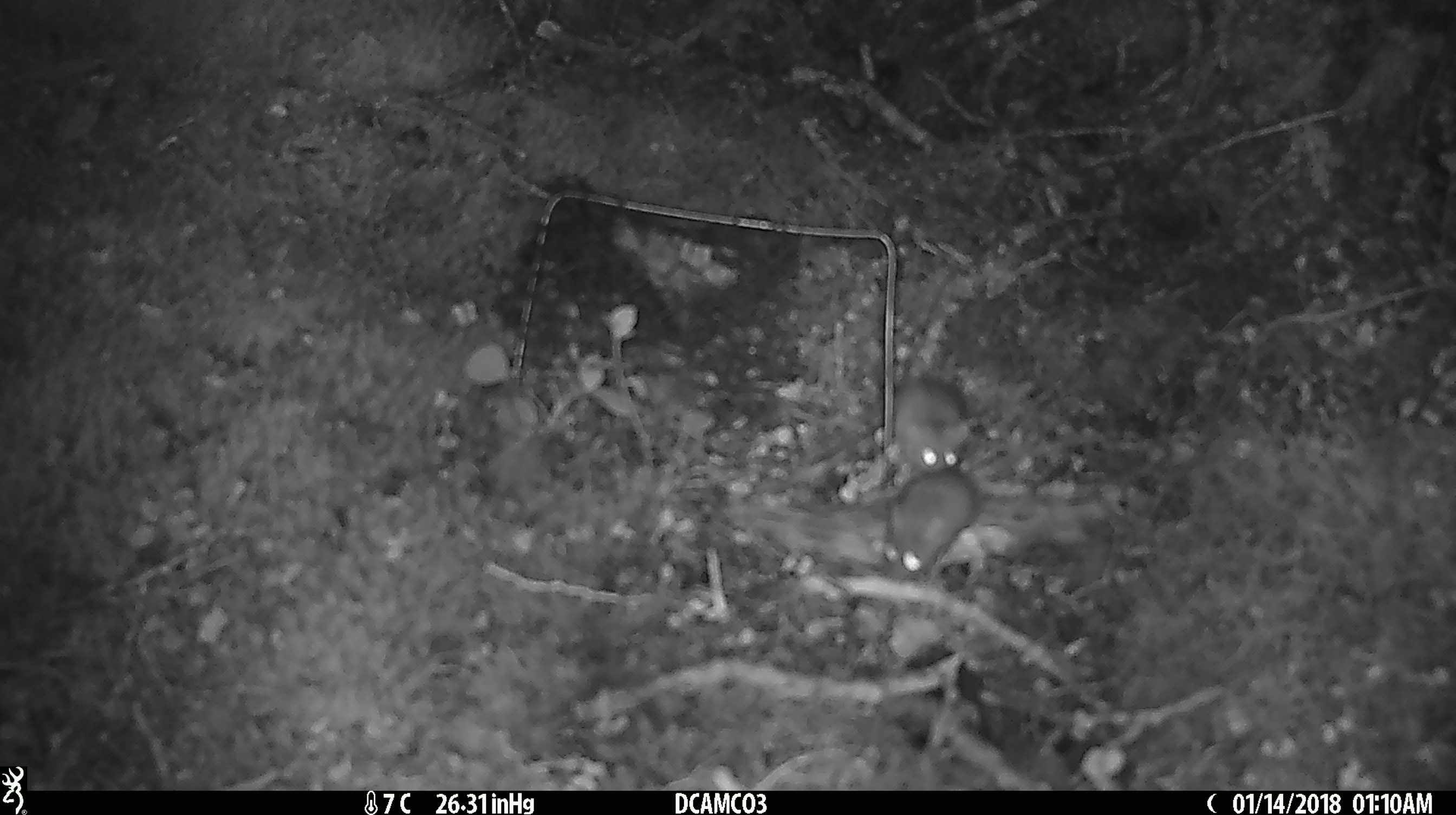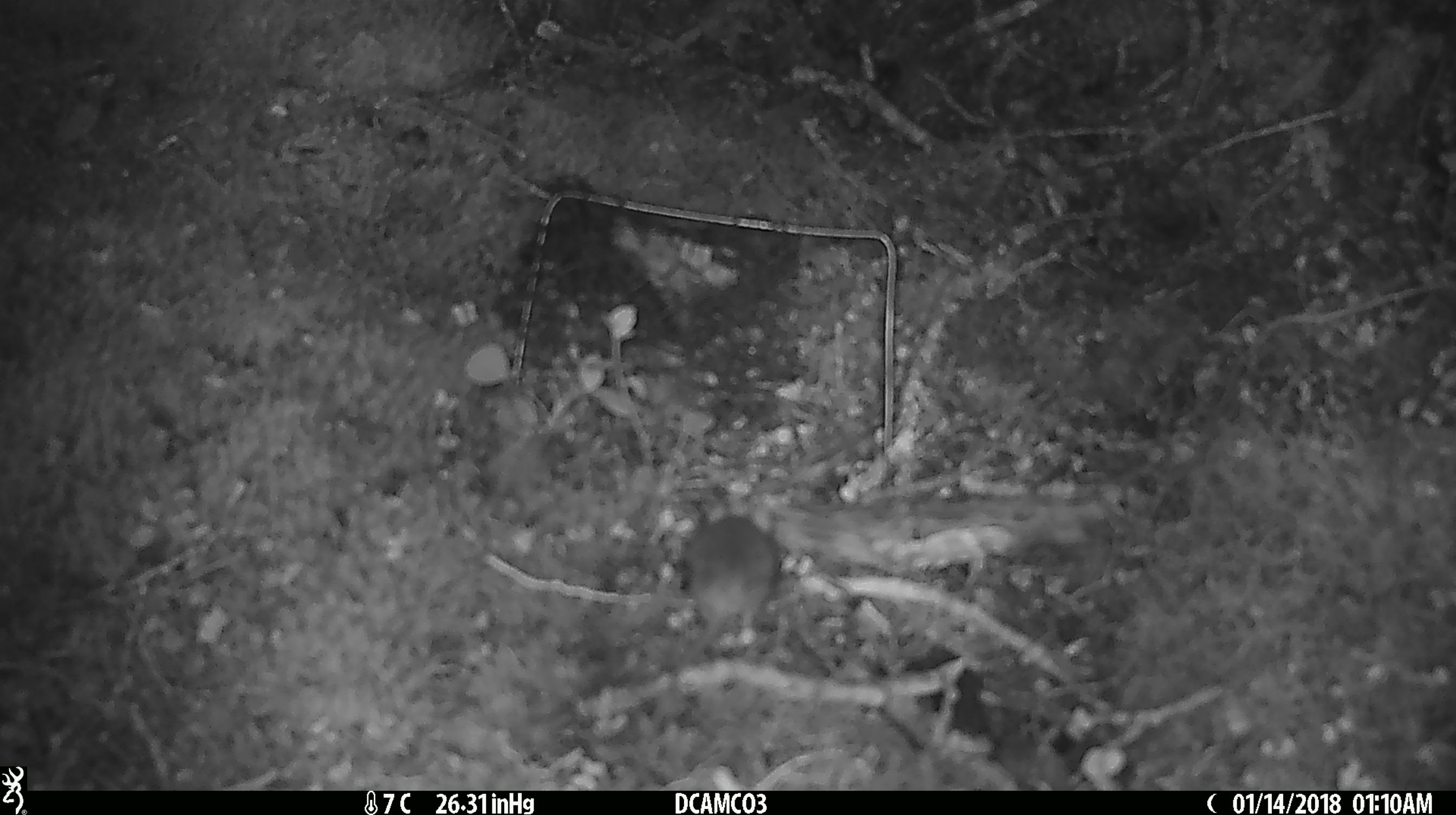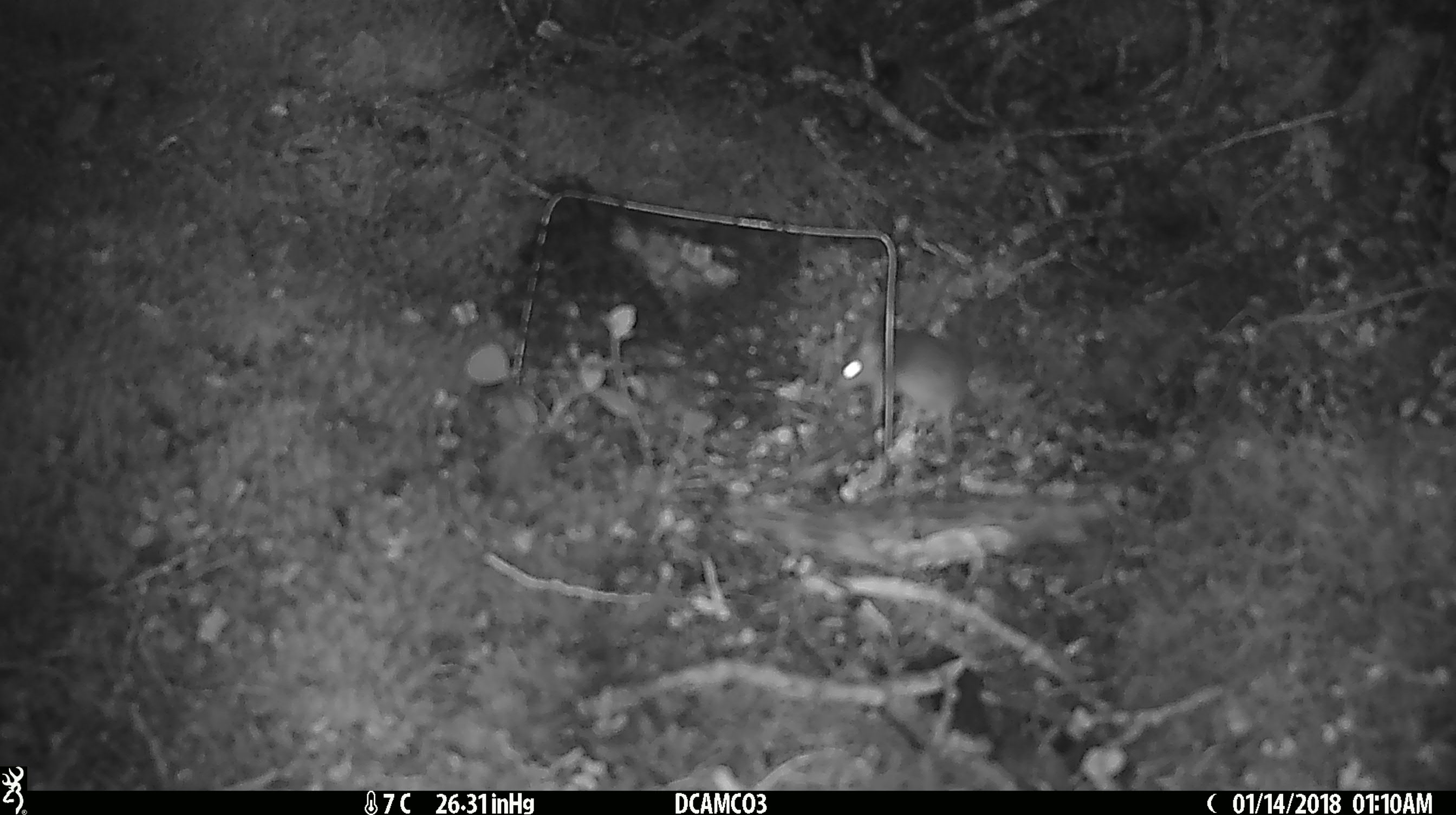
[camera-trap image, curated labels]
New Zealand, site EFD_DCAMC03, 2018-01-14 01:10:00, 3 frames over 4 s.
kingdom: Animalia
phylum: Chordata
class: Mammalia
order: Rodentia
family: Muridae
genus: Mus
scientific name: Mus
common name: mouse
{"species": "mouse (Mus)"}